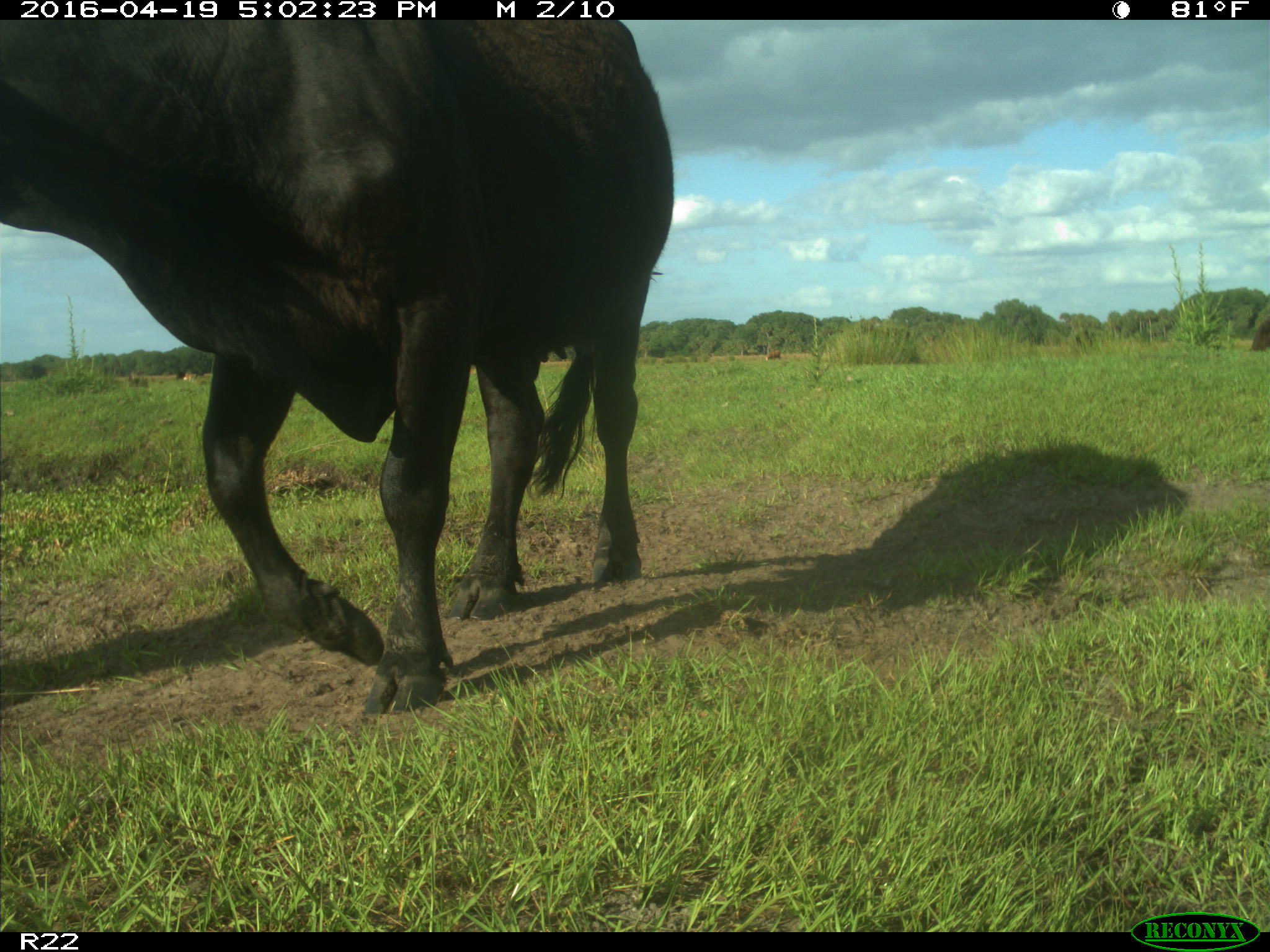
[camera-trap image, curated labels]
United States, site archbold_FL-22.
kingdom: Animalia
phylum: Chordata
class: Mammalia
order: Artiodactyla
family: Bovidae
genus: Bos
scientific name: Bos taurus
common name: domestic cow